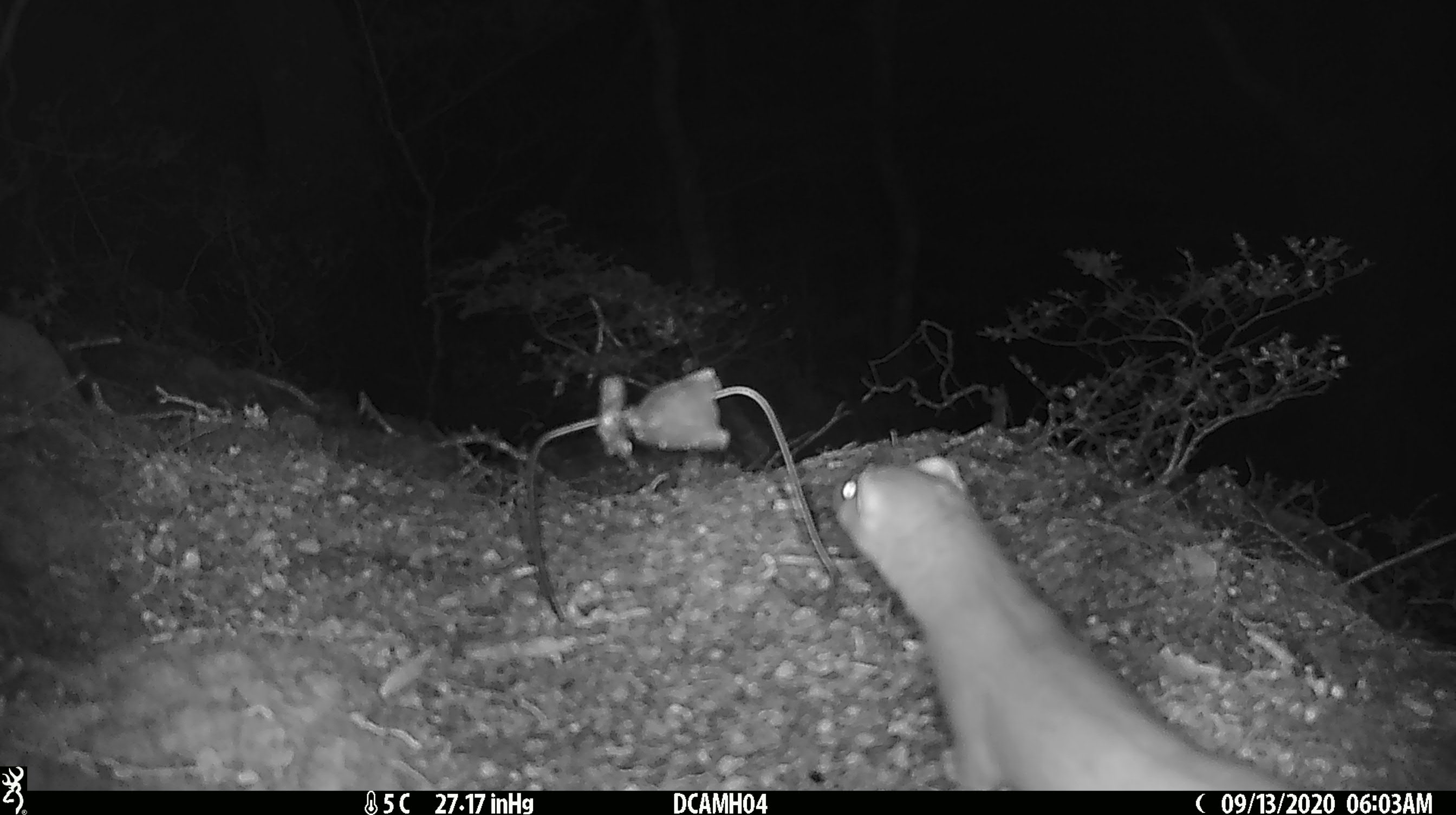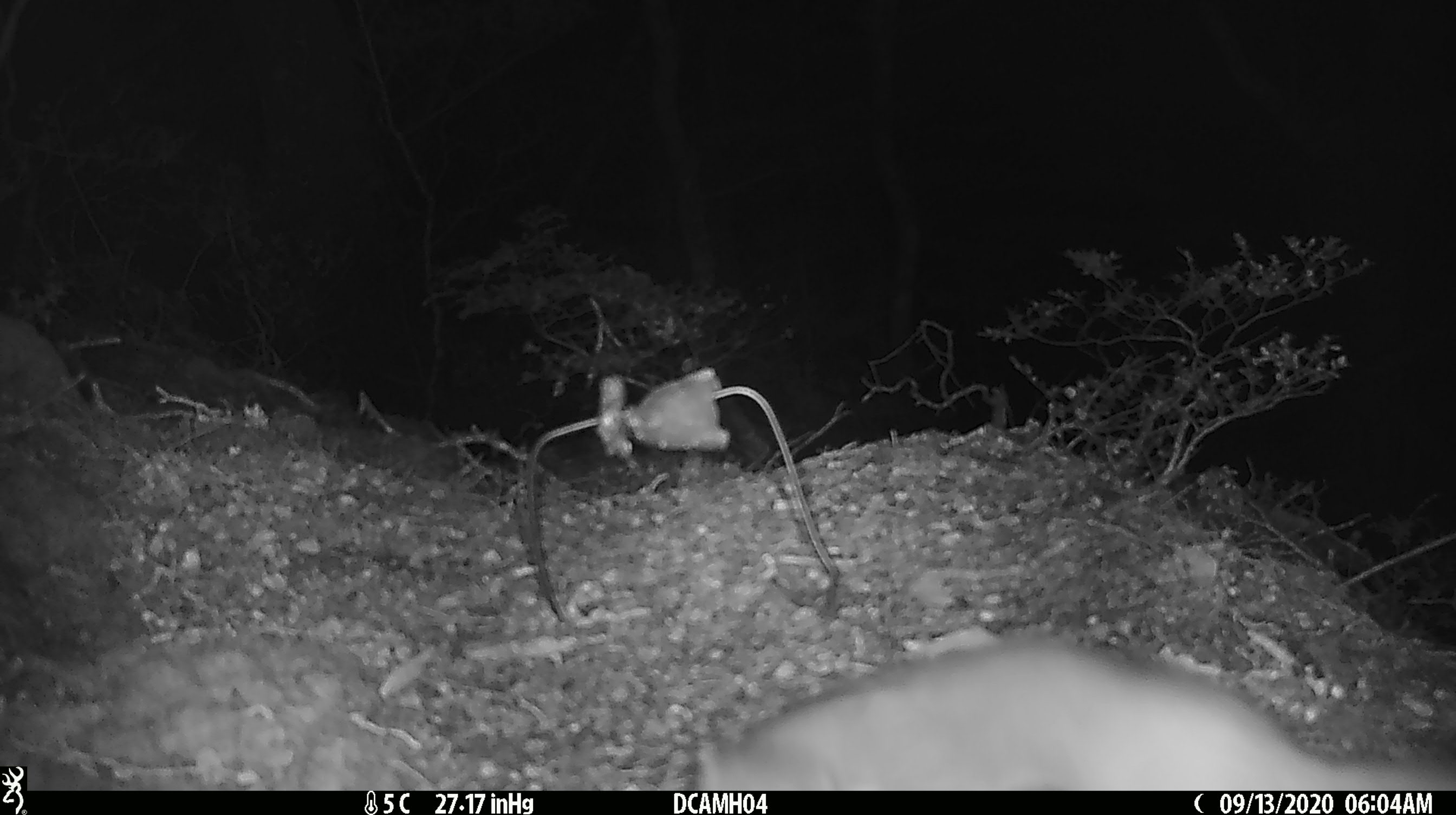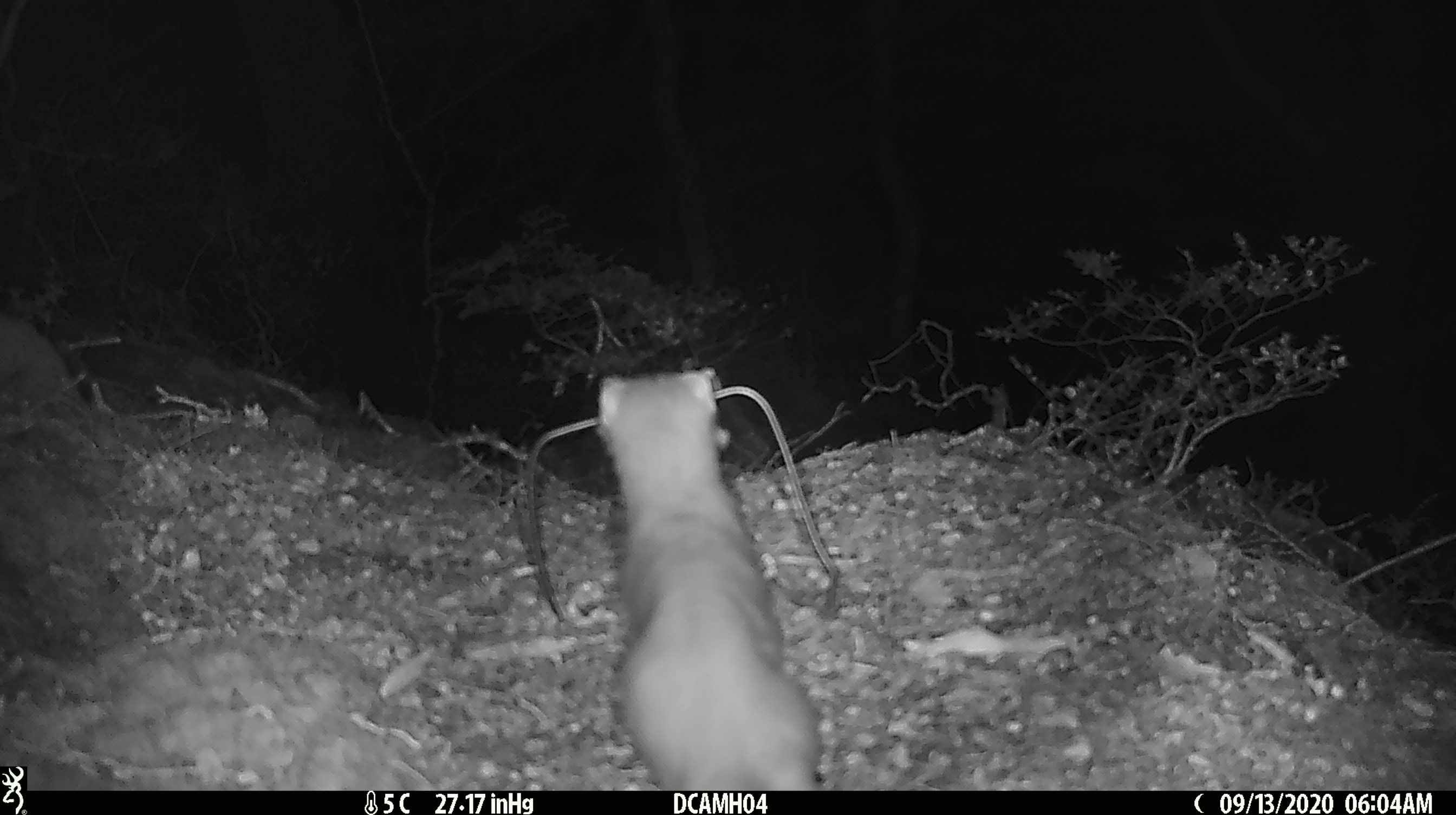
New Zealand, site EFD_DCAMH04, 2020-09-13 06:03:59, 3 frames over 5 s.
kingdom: Animalia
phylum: Chordata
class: Mammalia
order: Carnivora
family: Mustelidae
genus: Mustela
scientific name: Mustela erminea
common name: stoat